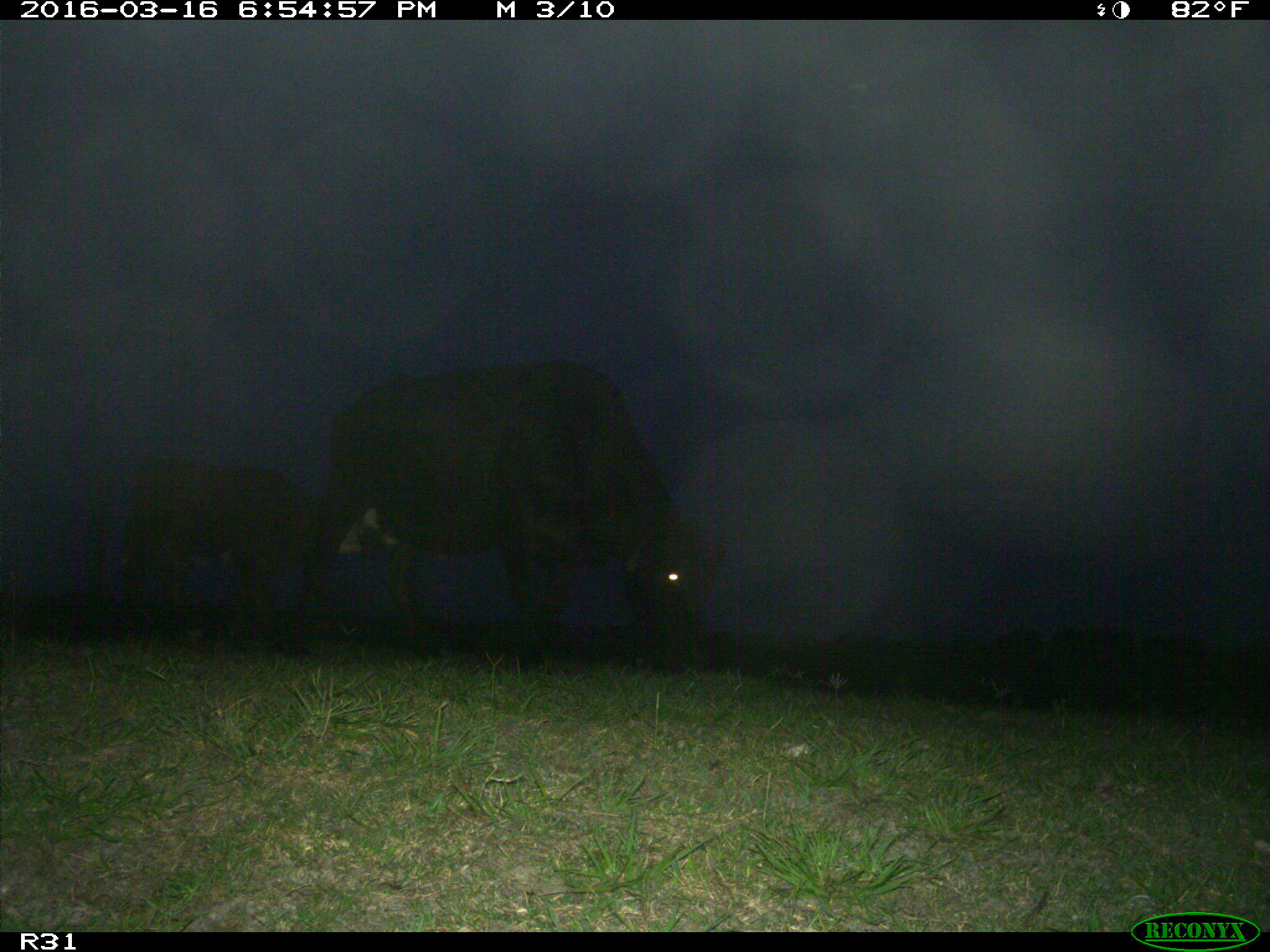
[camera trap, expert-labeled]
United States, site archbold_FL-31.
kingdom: Animalia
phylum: Chordata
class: Mammalia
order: Artiodactyla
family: Bovidae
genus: Bos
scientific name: Bos taurus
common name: domestic cow